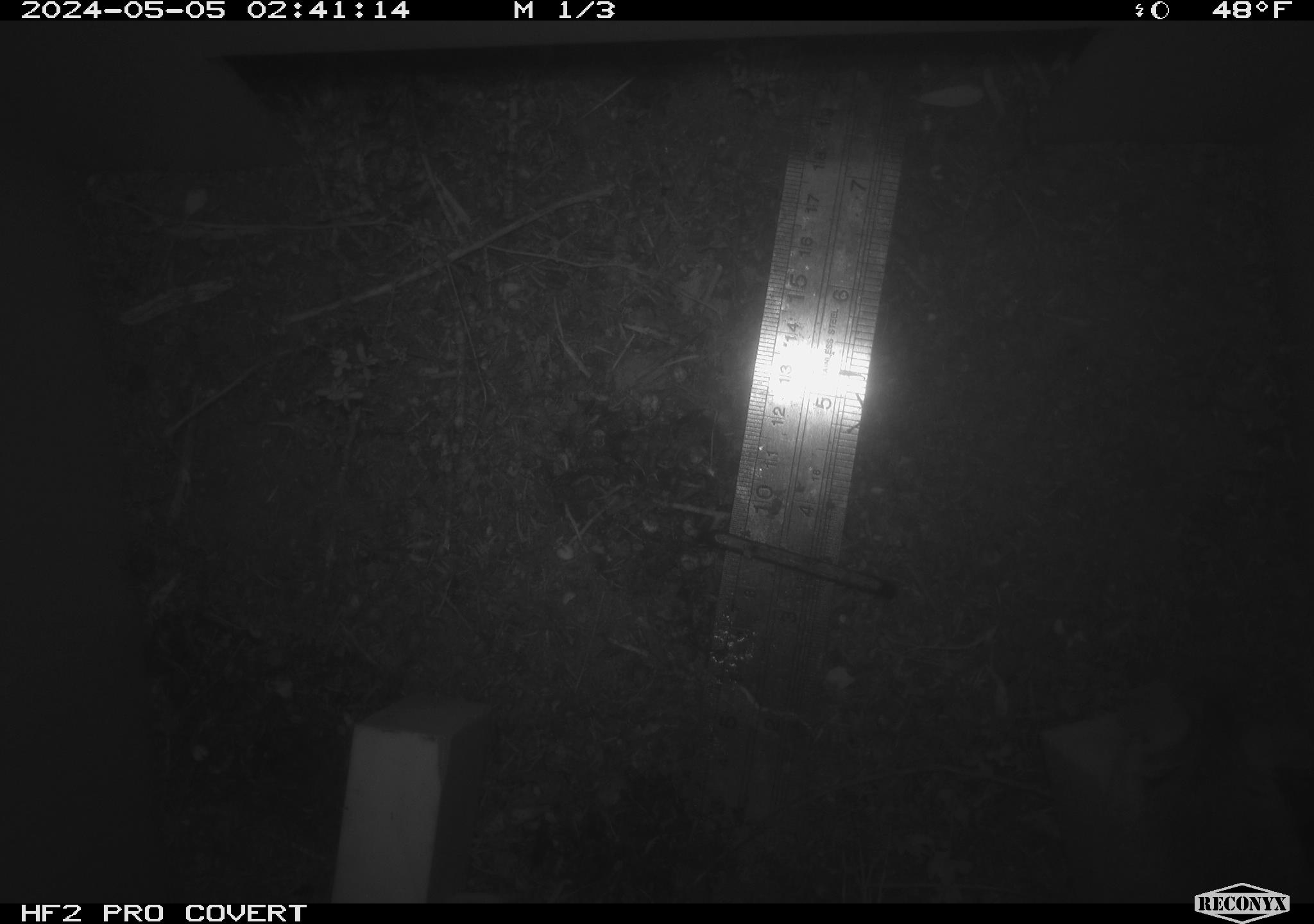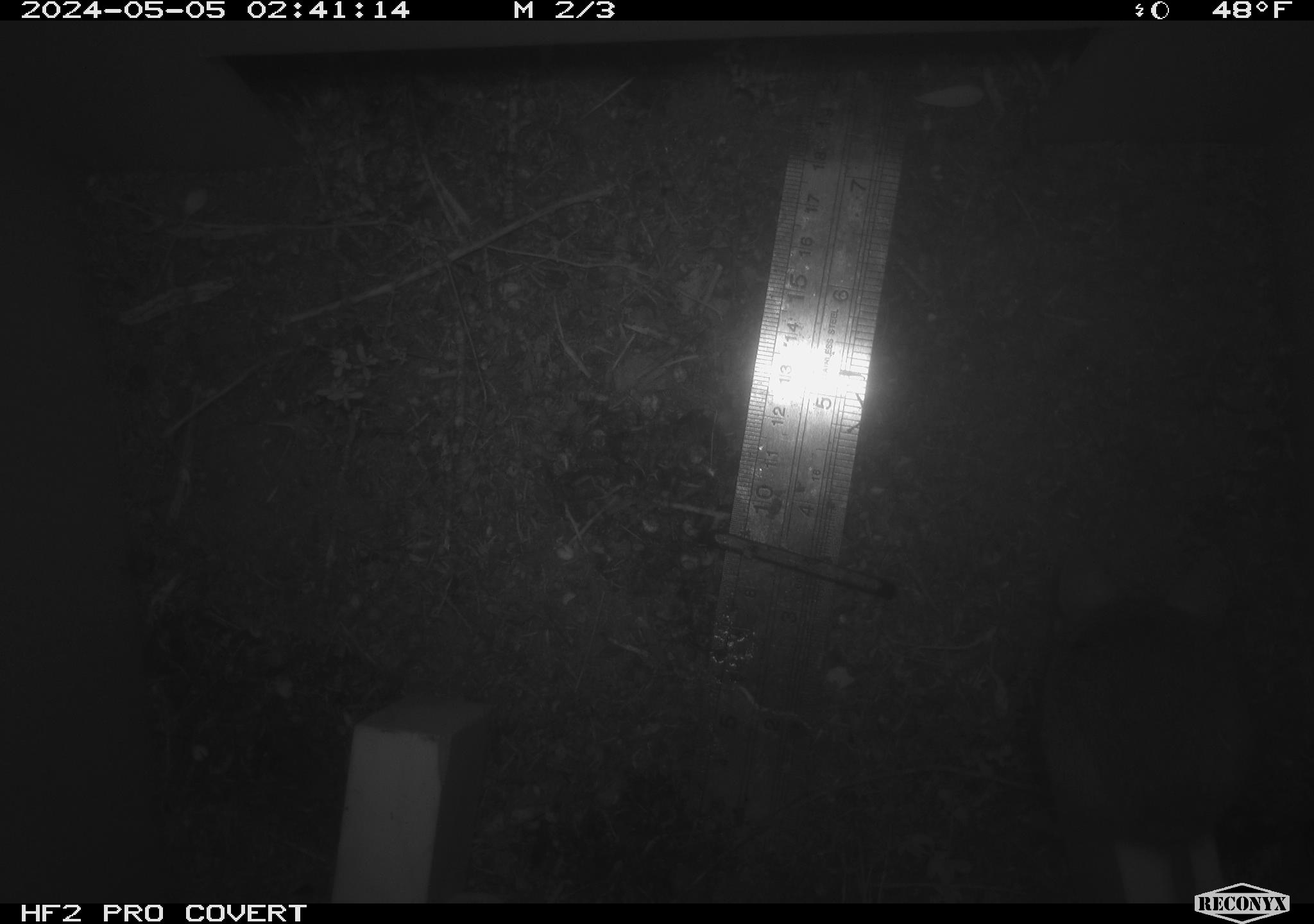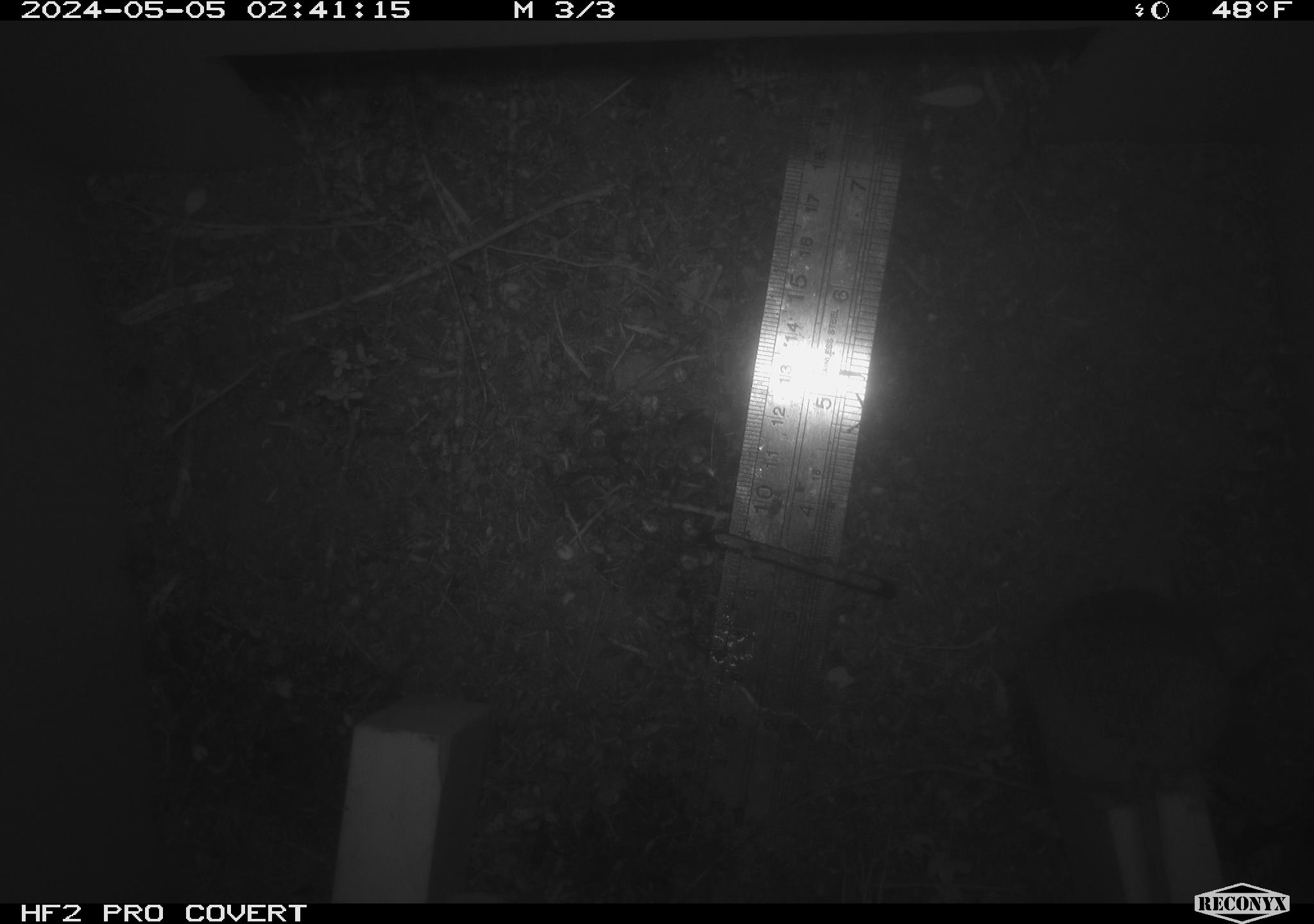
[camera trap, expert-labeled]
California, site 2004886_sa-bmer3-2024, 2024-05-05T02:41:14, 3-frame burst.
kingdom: Animalia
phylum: Chordata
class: Mammalia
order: Rodentia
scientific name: Rodentia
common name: mouse species